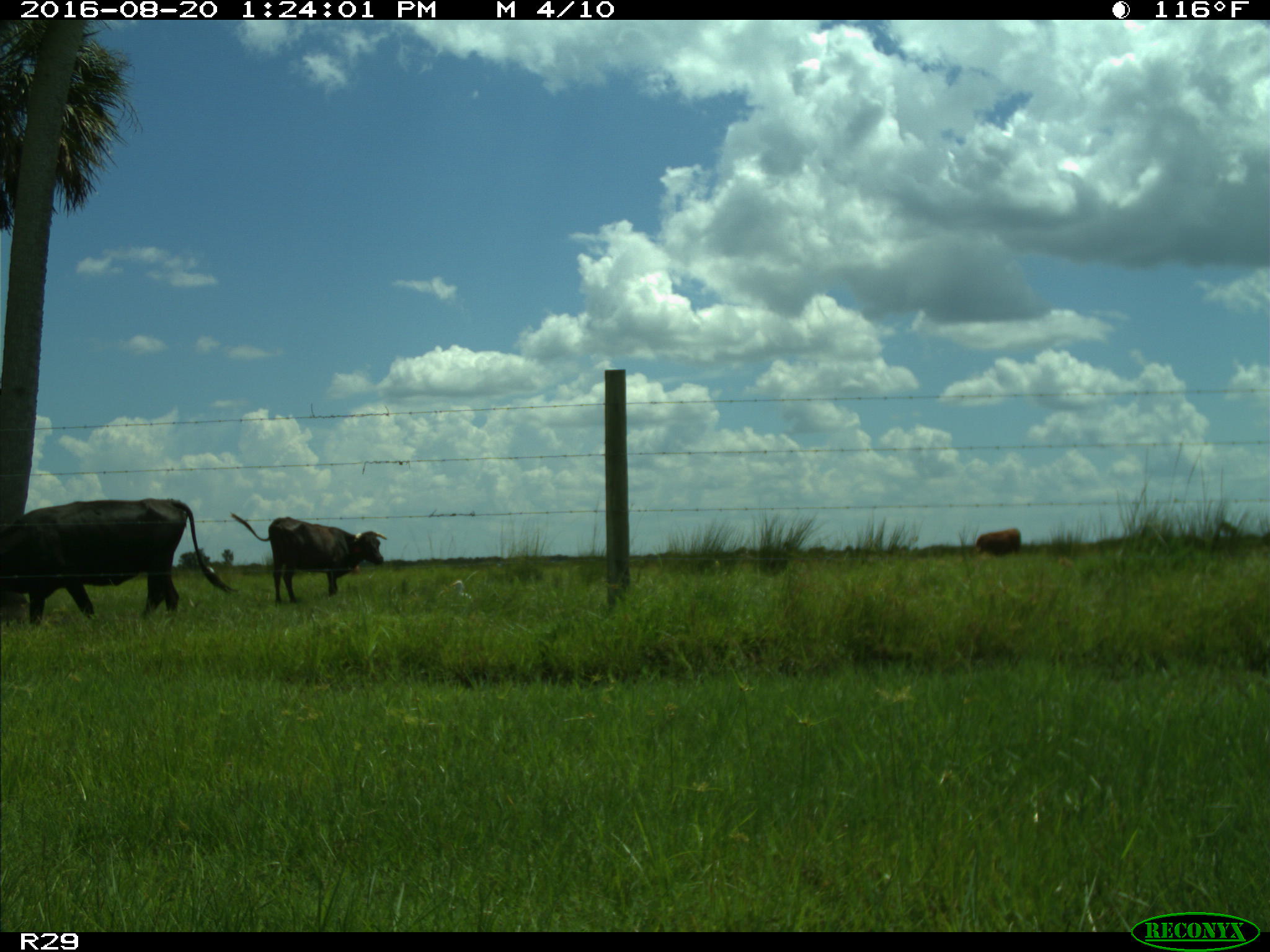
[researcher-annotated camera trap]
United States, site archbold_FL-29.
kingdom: Animalia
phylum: Chordata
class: Mammalia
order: Artiodactyla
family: Bovidae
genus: Bos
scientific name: Bos taurus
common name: domestic cow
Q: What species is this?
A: Bos taurus (domestic cow).